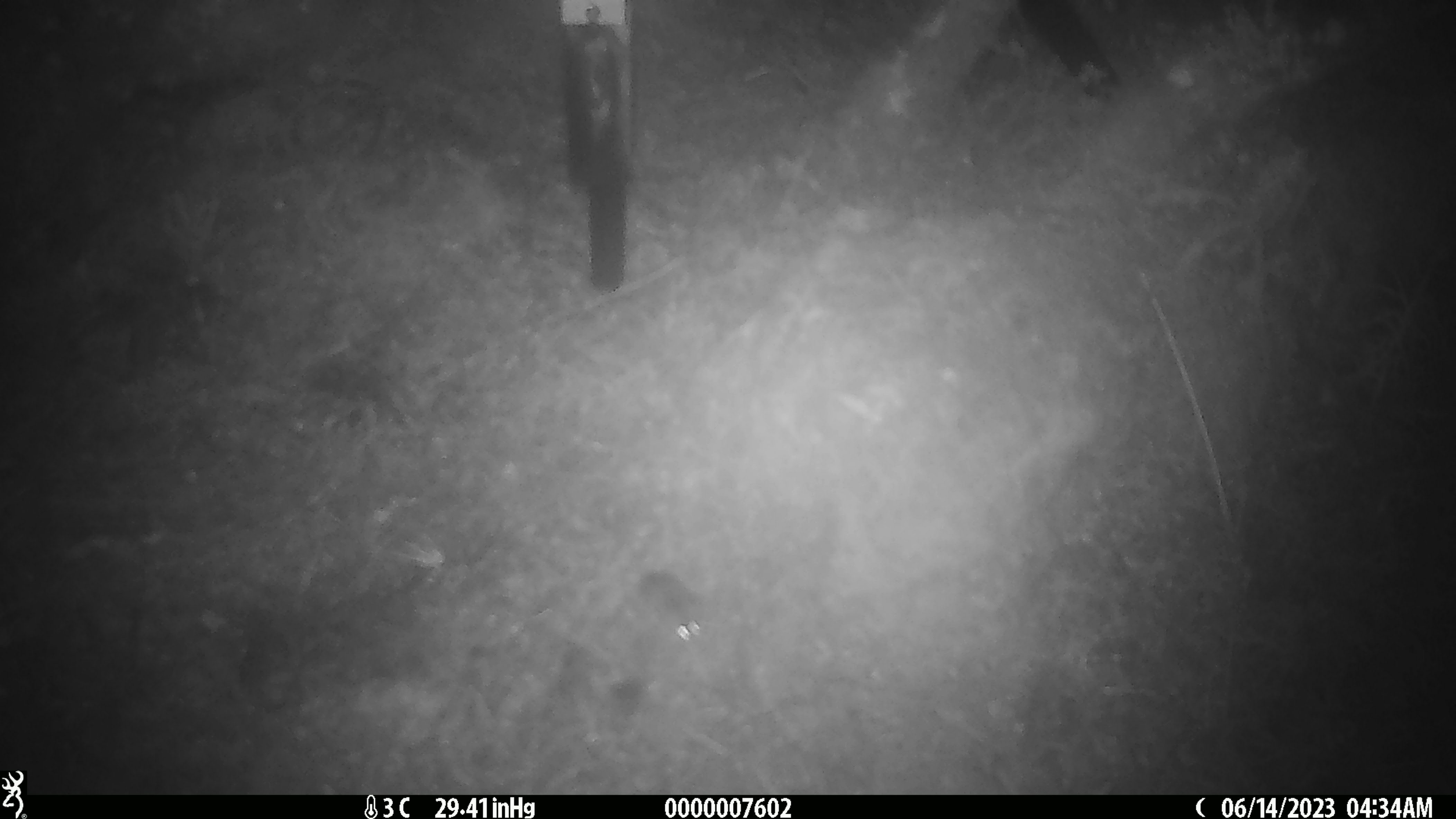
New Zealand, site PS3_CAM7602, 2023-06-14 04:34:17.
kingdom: Animalia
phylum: Chordata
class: Mammalia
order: Rodentia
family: Muridae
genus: Mus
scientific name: Mus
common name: mouse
Mouse (Mus).